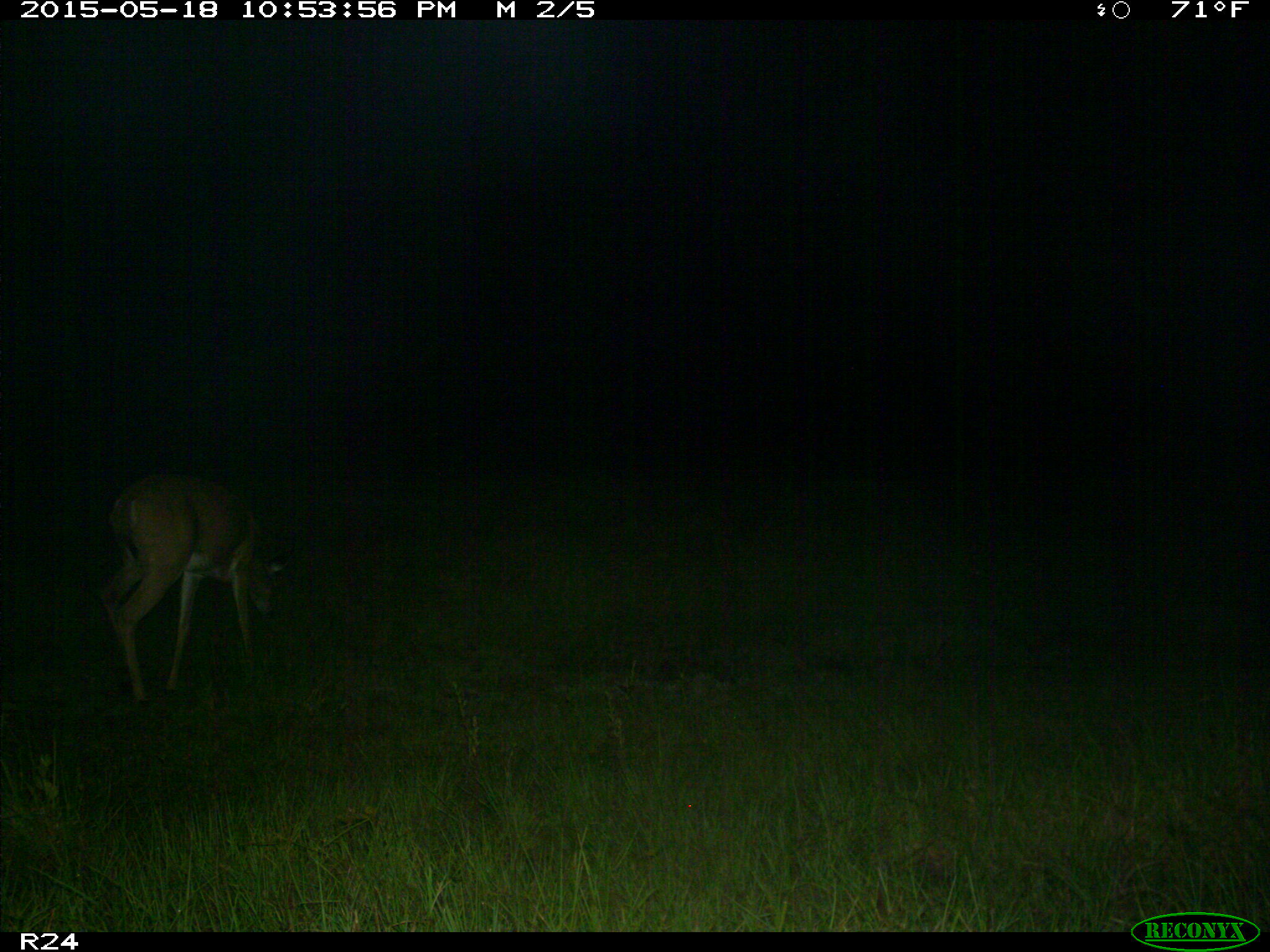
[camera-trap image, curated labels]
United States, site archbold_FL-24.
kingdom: Animalia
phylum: Chordata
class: Mammalia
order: Artiodactyla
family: Bovidae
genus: Bos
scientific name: Bos taurus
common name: domestic cow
Bos taurus (domestic cow).